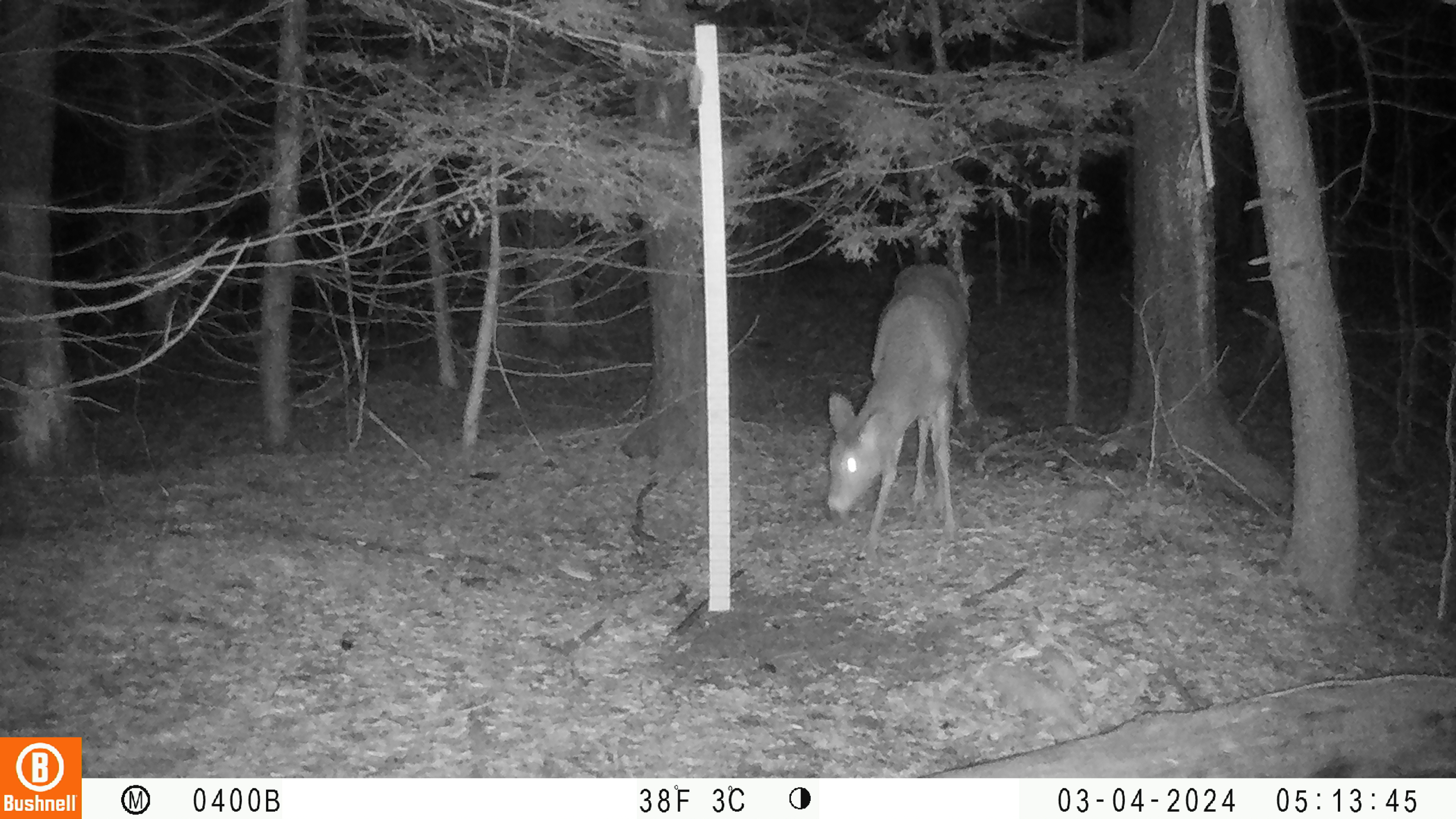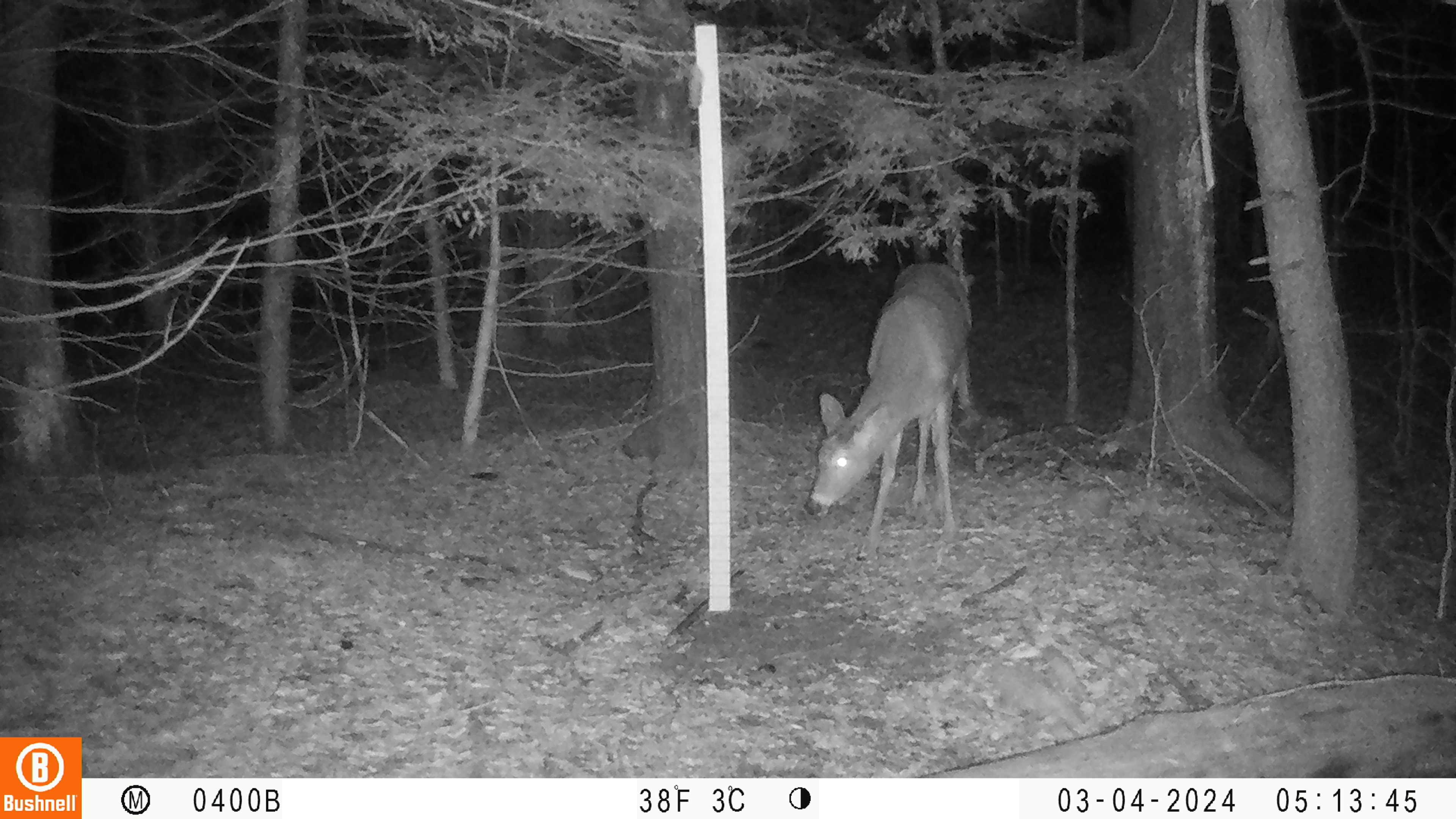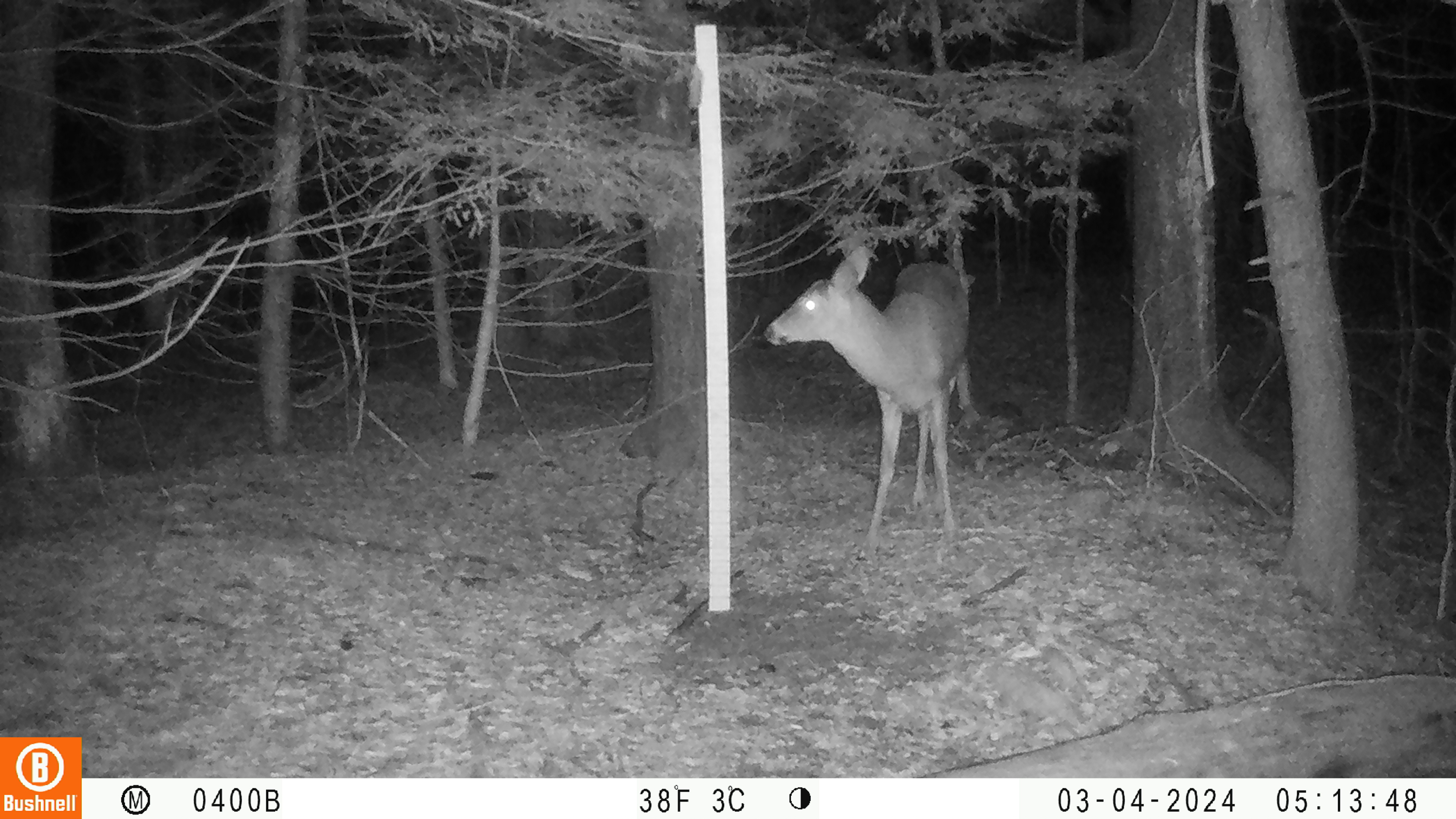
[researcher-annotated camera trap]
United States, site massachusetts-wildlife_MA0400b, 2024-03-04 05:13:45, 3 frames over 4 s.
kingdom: Animalia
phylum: Chordata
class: Mammalia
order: Artiodactyla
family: Cervidae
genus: Odocoileus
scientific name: Odocoileus virginianus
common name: white-tailed deer